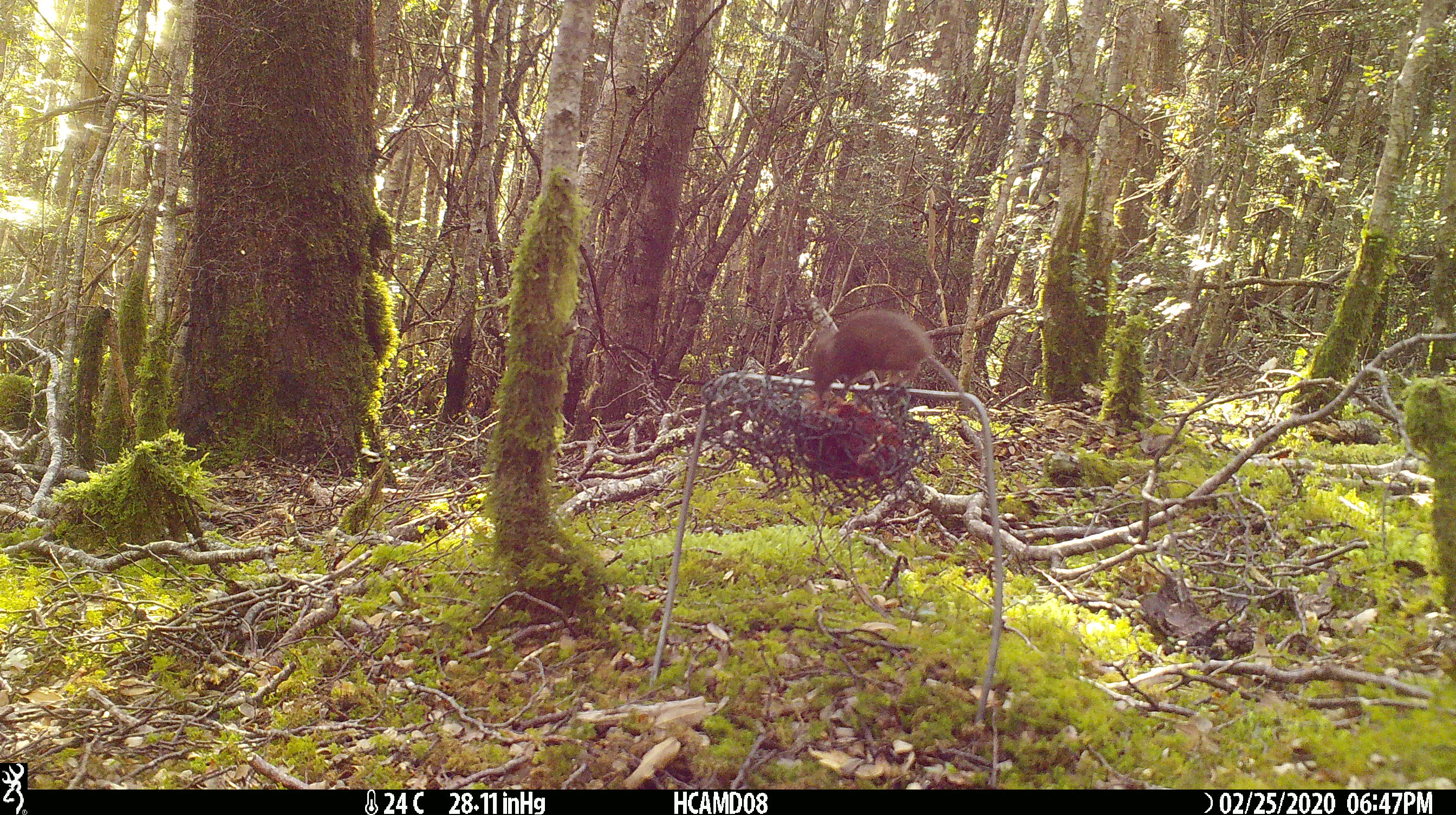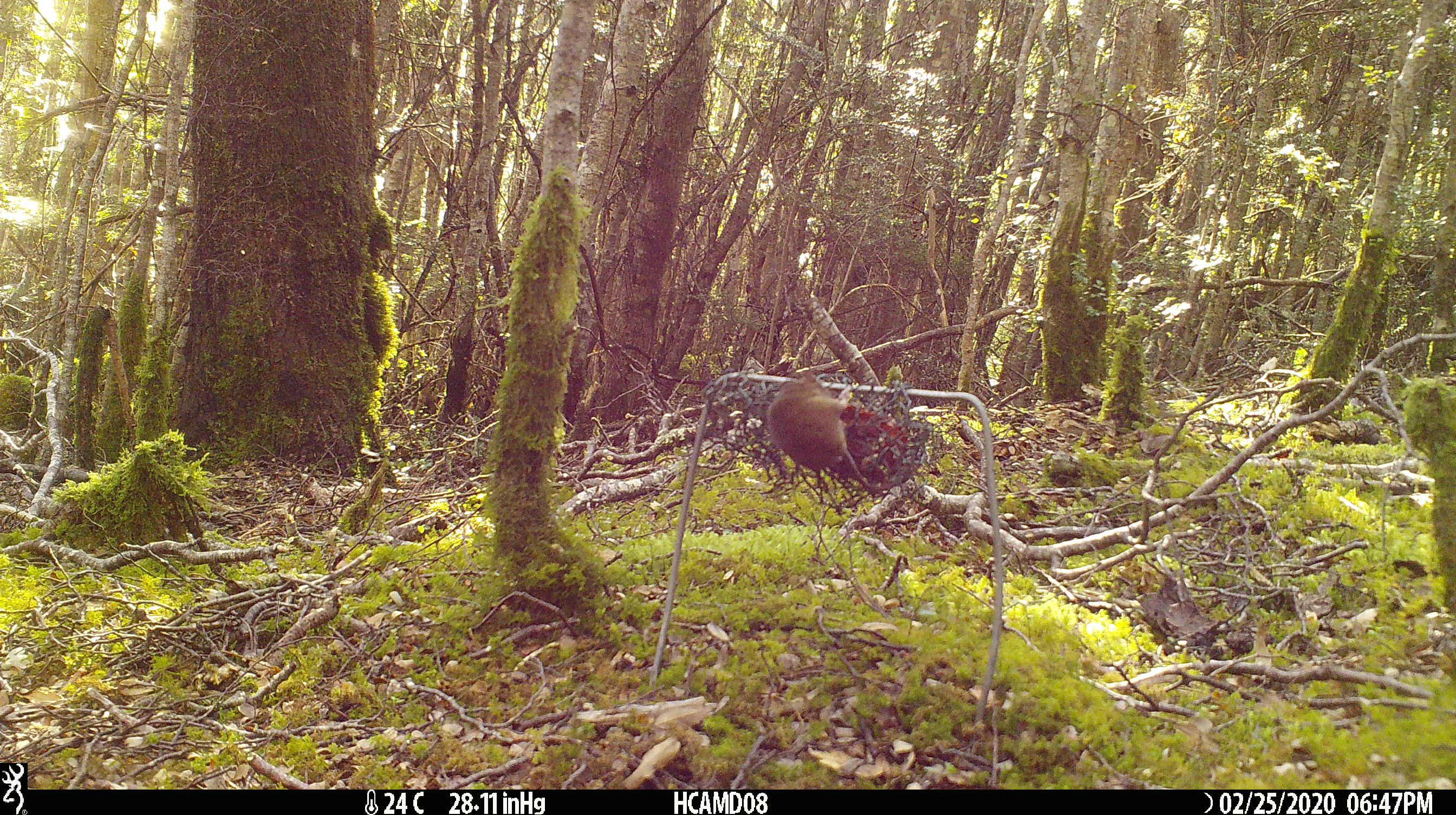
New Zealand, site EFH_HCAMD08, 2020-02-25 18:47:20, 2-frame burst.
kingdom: Animalia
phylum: Chordata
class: Mammalia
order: Rodentia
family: Muridae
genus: Mus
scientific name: Mus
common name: mouse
Mouse (Mus).